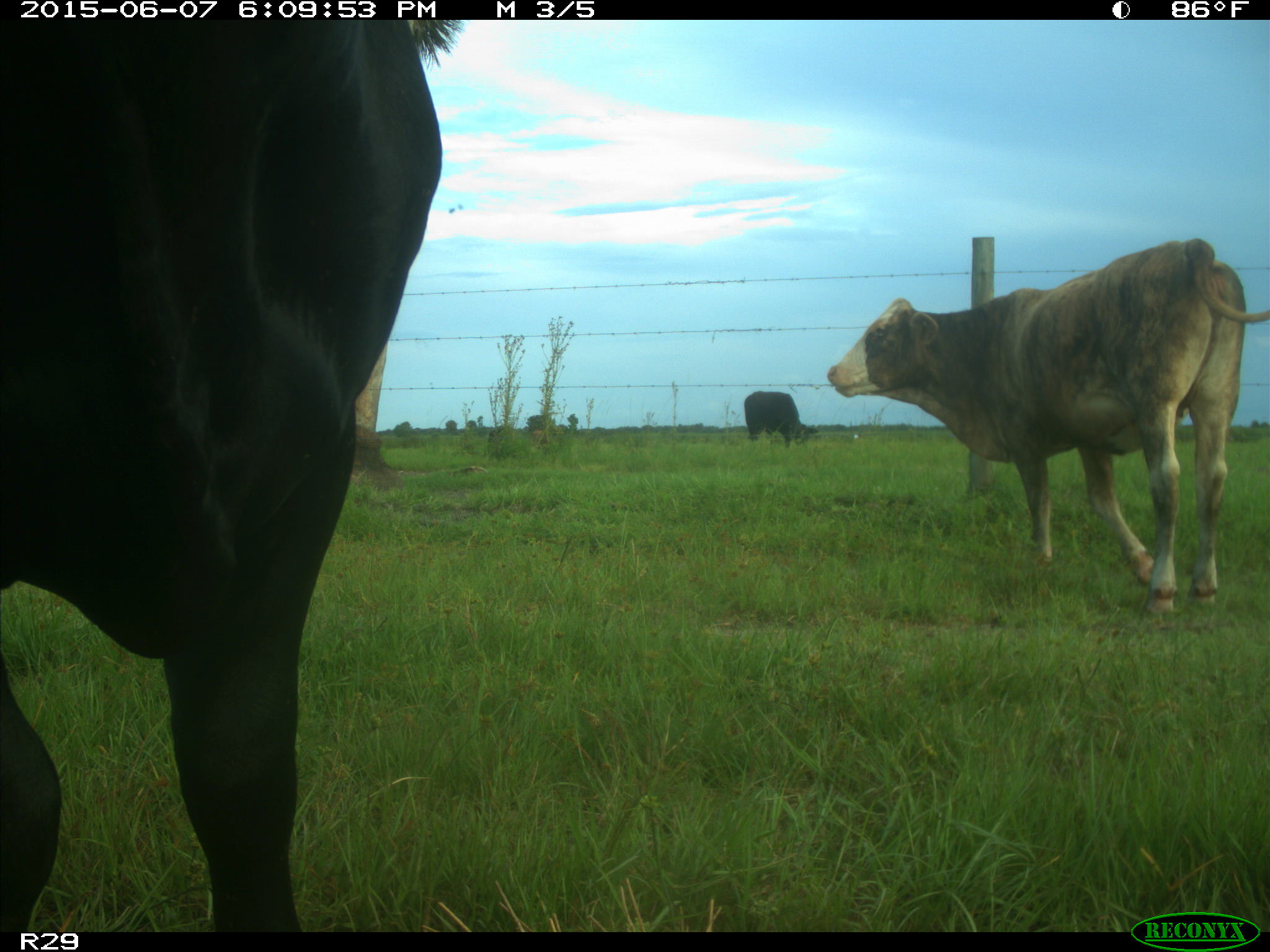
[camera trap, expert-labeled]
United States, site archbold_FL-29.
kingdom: Animalia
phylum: Chordata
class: Mammalia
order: Artiodactyla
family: Bovidae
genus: Bos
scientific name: Bos taurus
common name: domestic cow